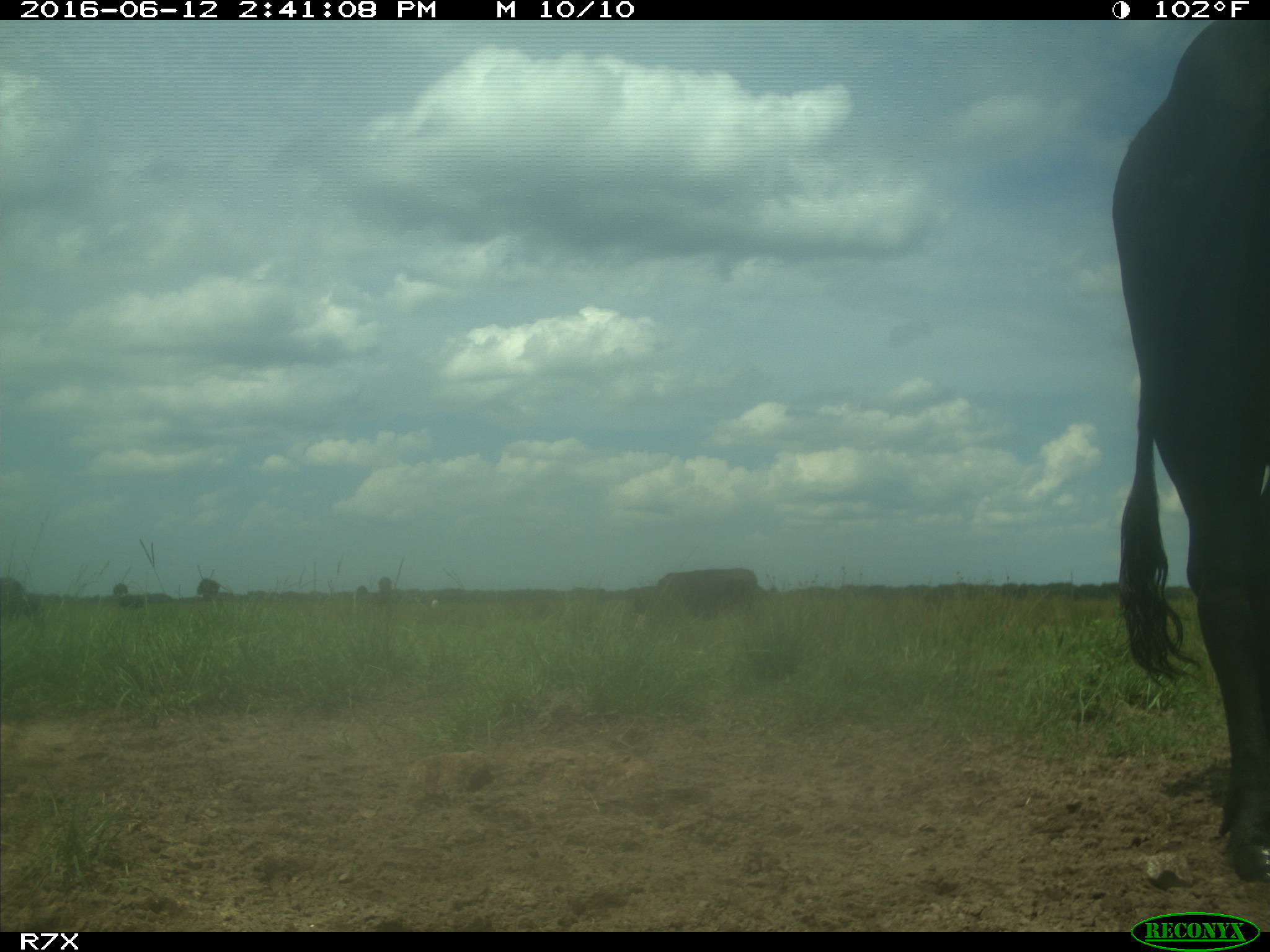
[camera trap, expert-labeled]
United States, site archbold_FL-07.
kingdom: Animalia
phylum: Chordata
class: Mammalia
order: Artiodactyla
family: Bovidae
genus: Bos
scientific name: Bos taurus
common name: domestic cow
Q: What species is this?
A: Bos taurus (domestic cow).